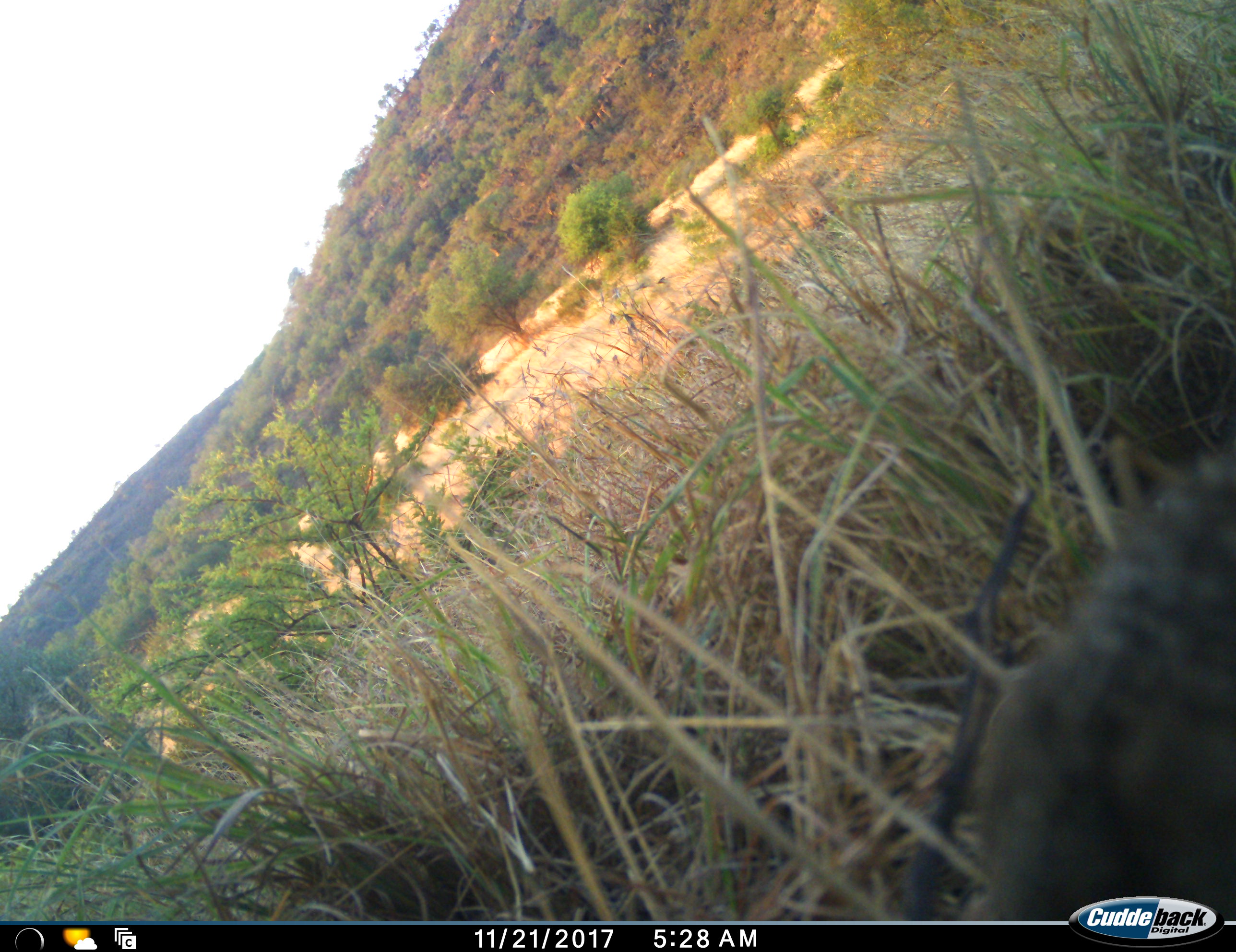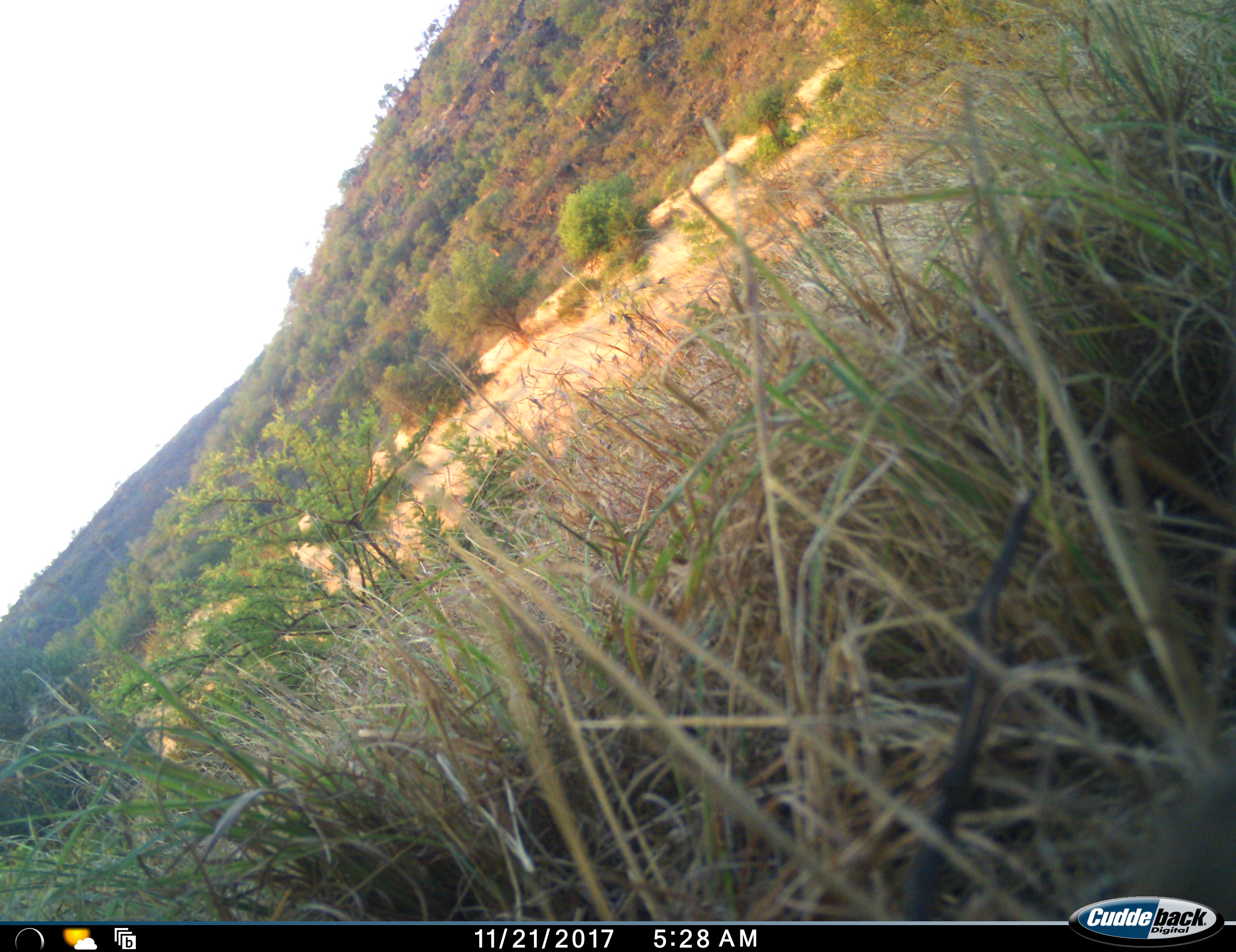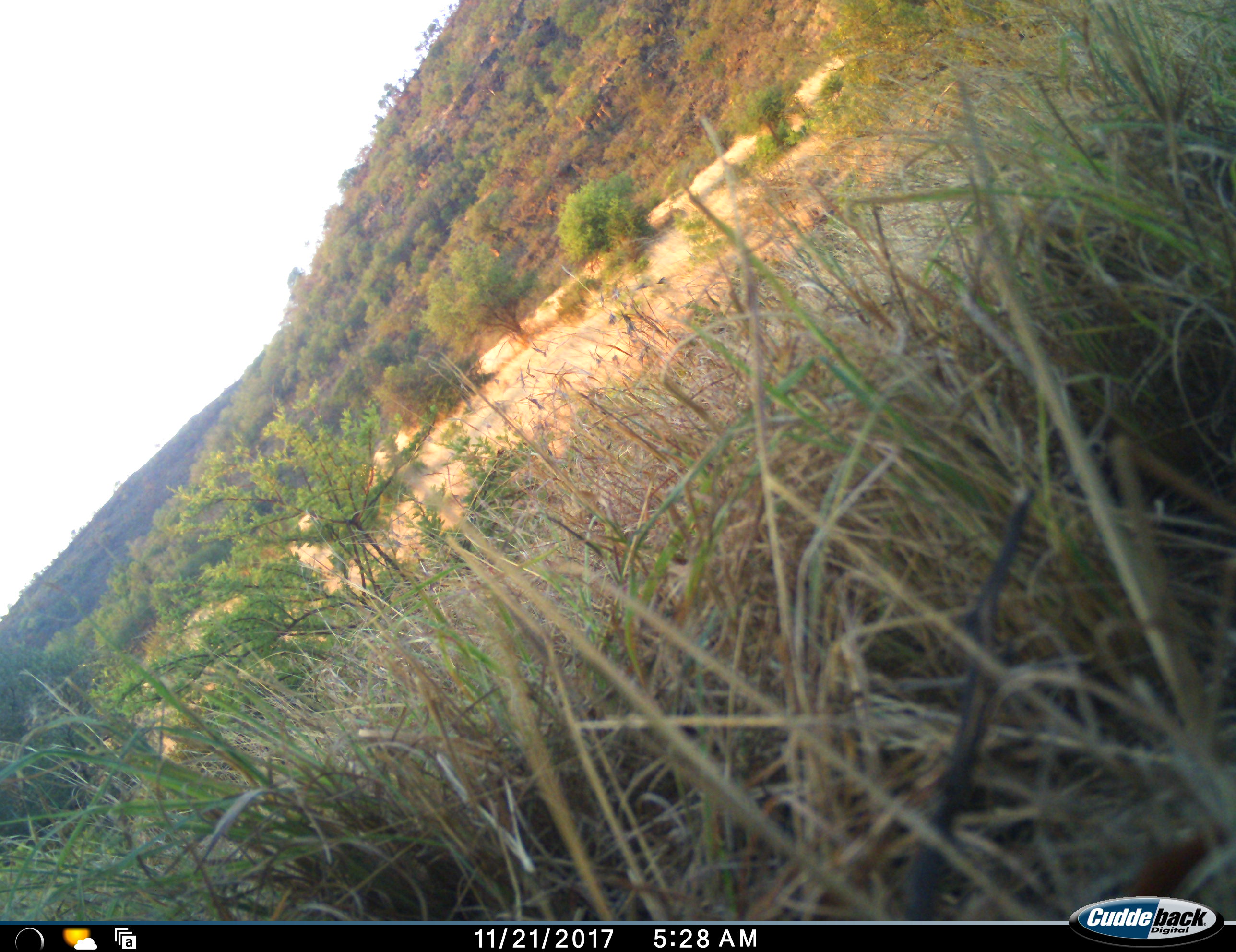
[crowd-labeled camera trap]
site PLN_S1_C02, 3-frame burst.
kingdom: Animalia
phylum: Chordata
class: Mammalia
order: Carnivora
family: Herpestidae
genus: Mungos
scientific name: Mungos mungo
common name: banded mongoose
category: mongoosebanded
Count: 1.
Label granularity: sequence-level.